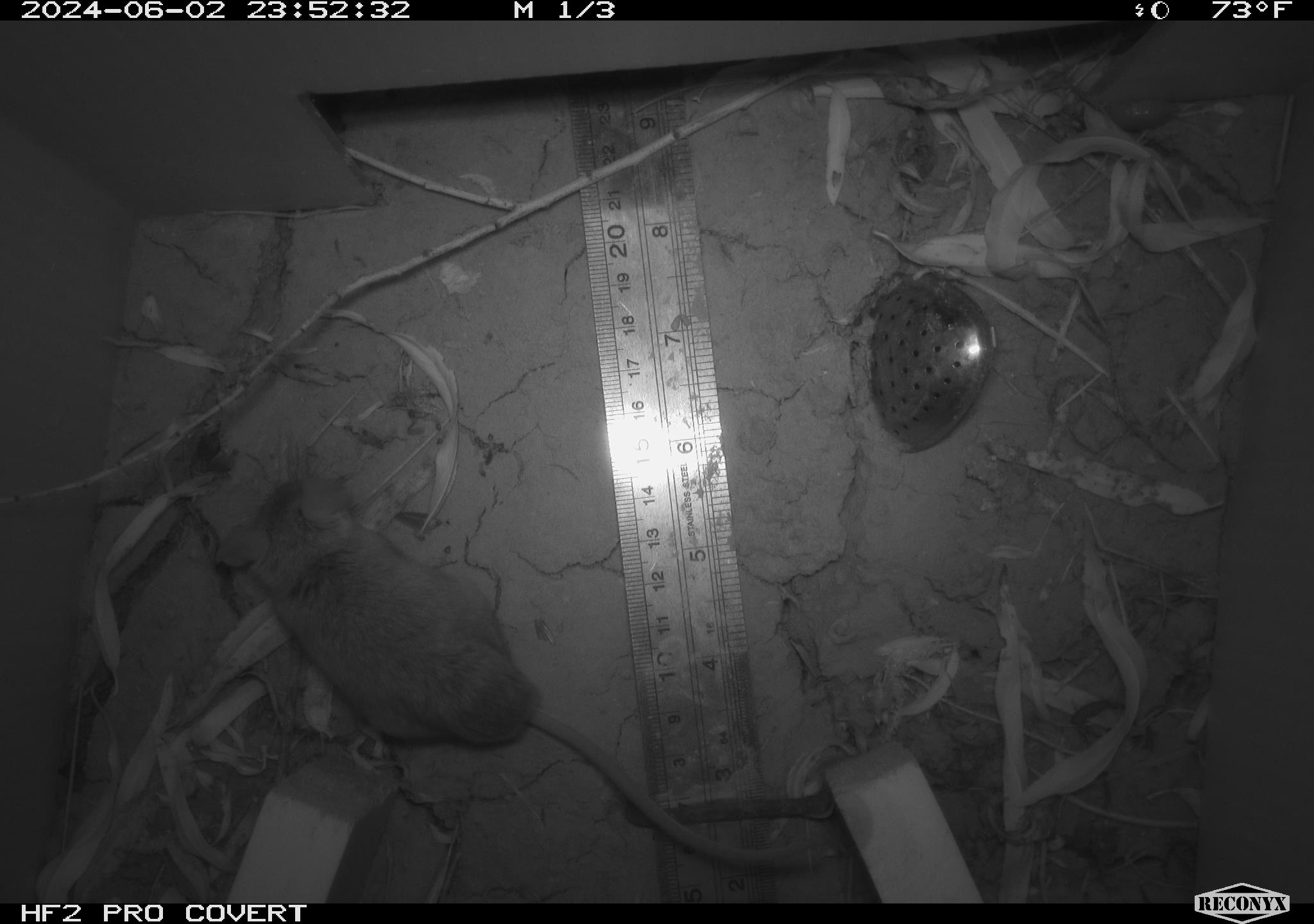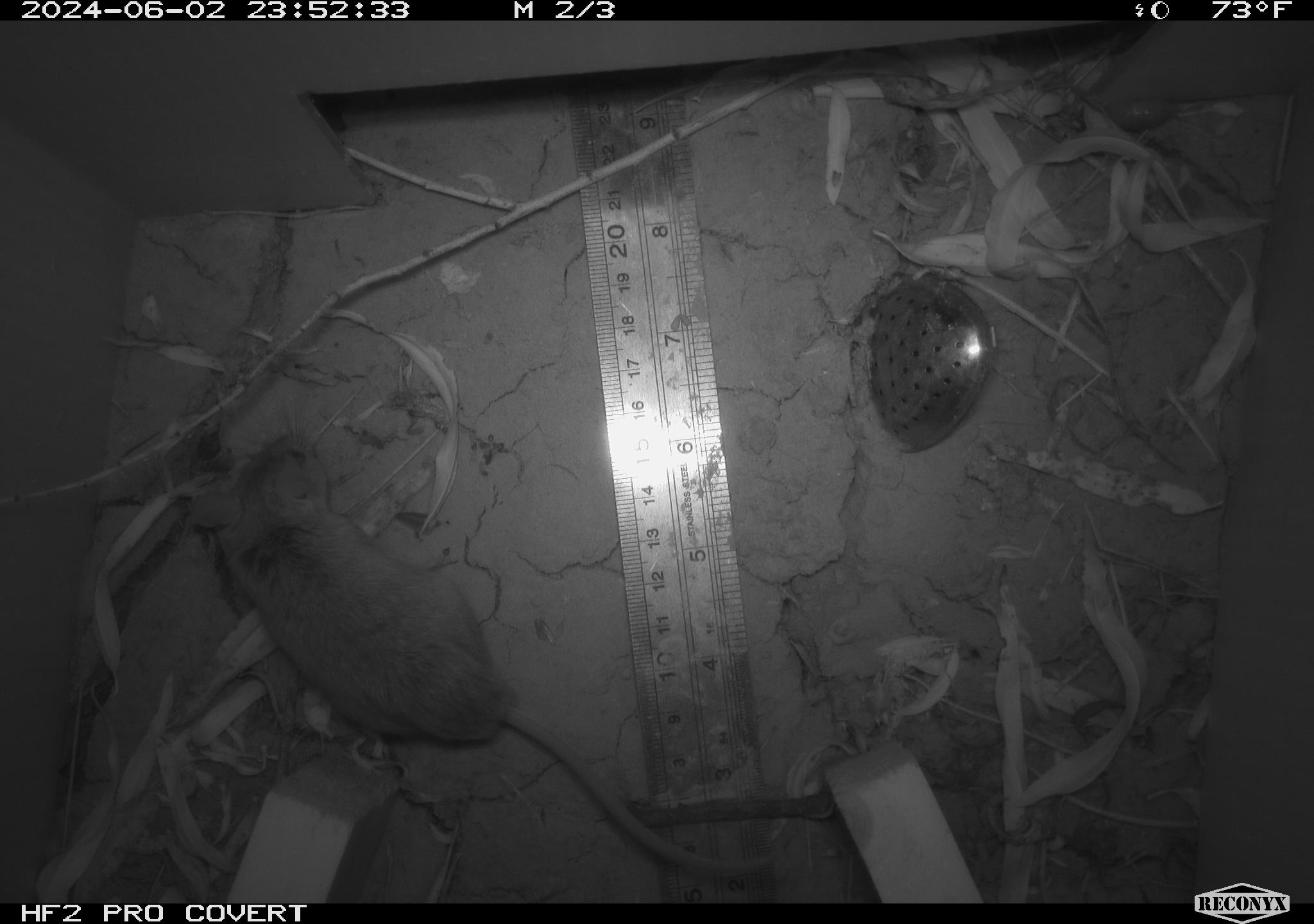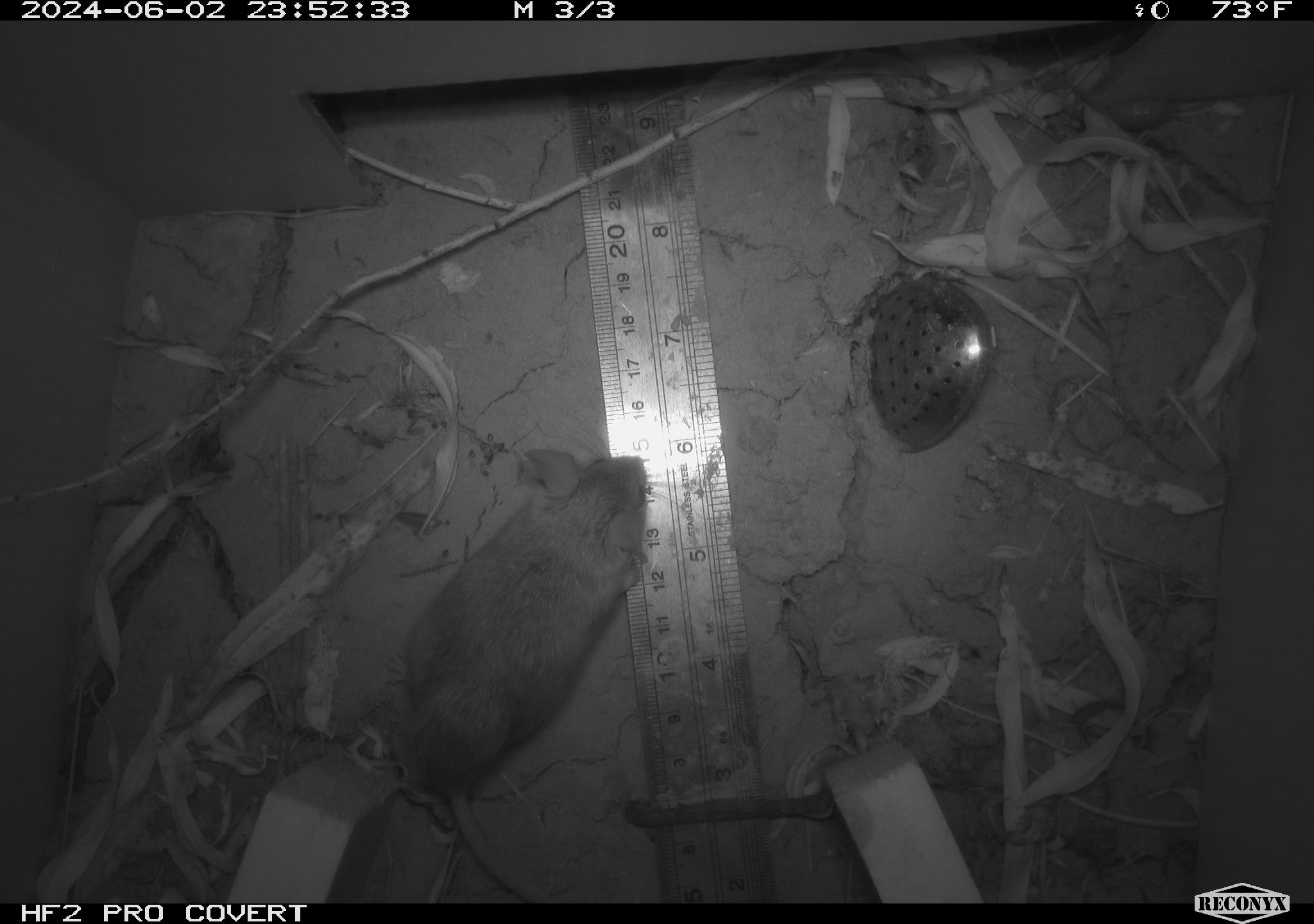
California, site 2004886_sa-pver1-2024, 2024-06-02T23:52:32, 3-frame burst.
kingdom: Animalia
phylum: Chordata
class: Mammalia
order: Rodentia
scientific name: Rodentia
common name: mouse species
Mouse species (Rodentia).